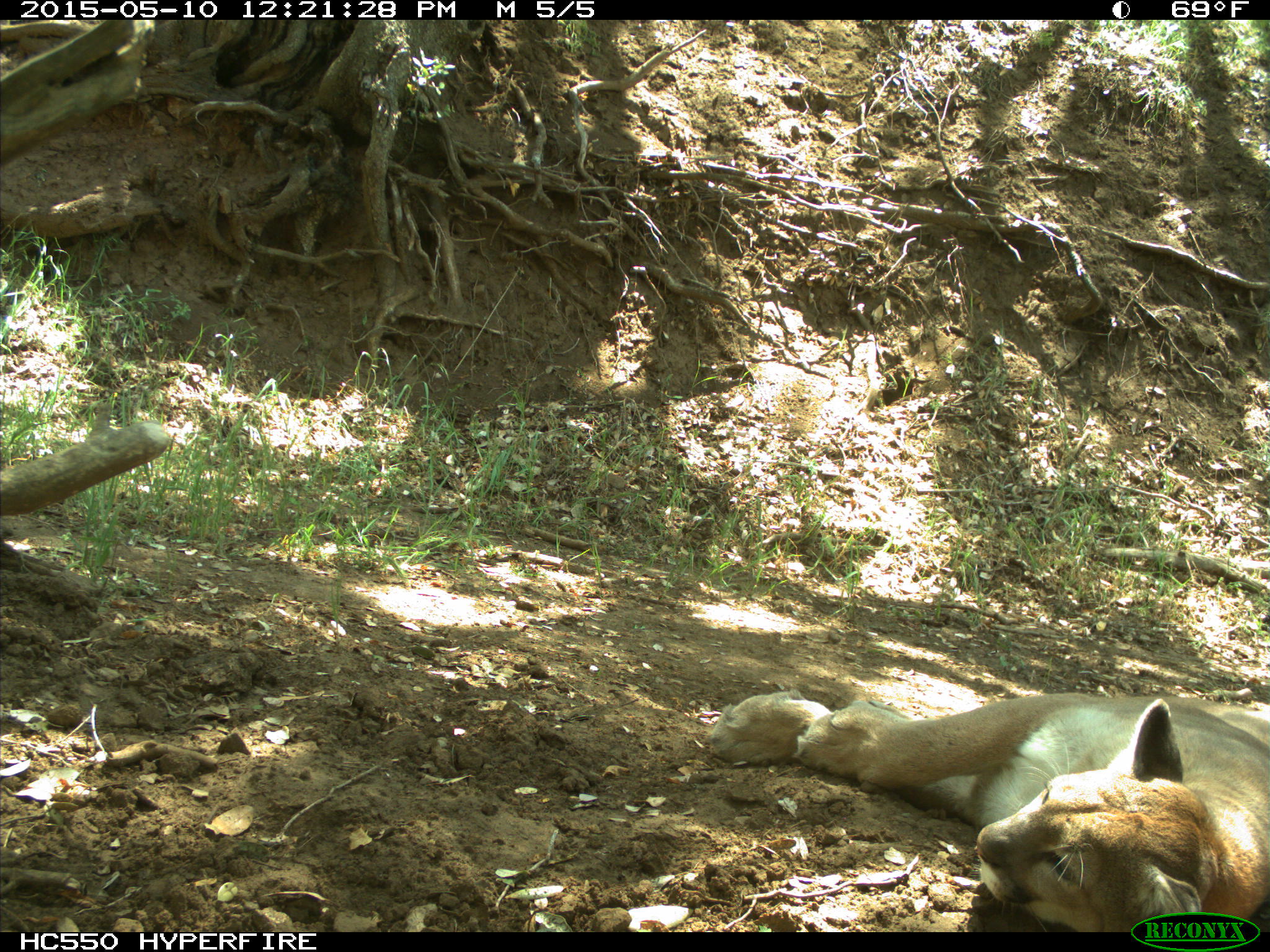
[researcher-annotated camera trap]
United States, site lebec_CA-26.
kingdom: Animalia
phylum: Chordata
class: Mammalia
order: Carnivora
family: Felidae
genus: Puma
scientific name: Puma concolor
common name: mountain lion